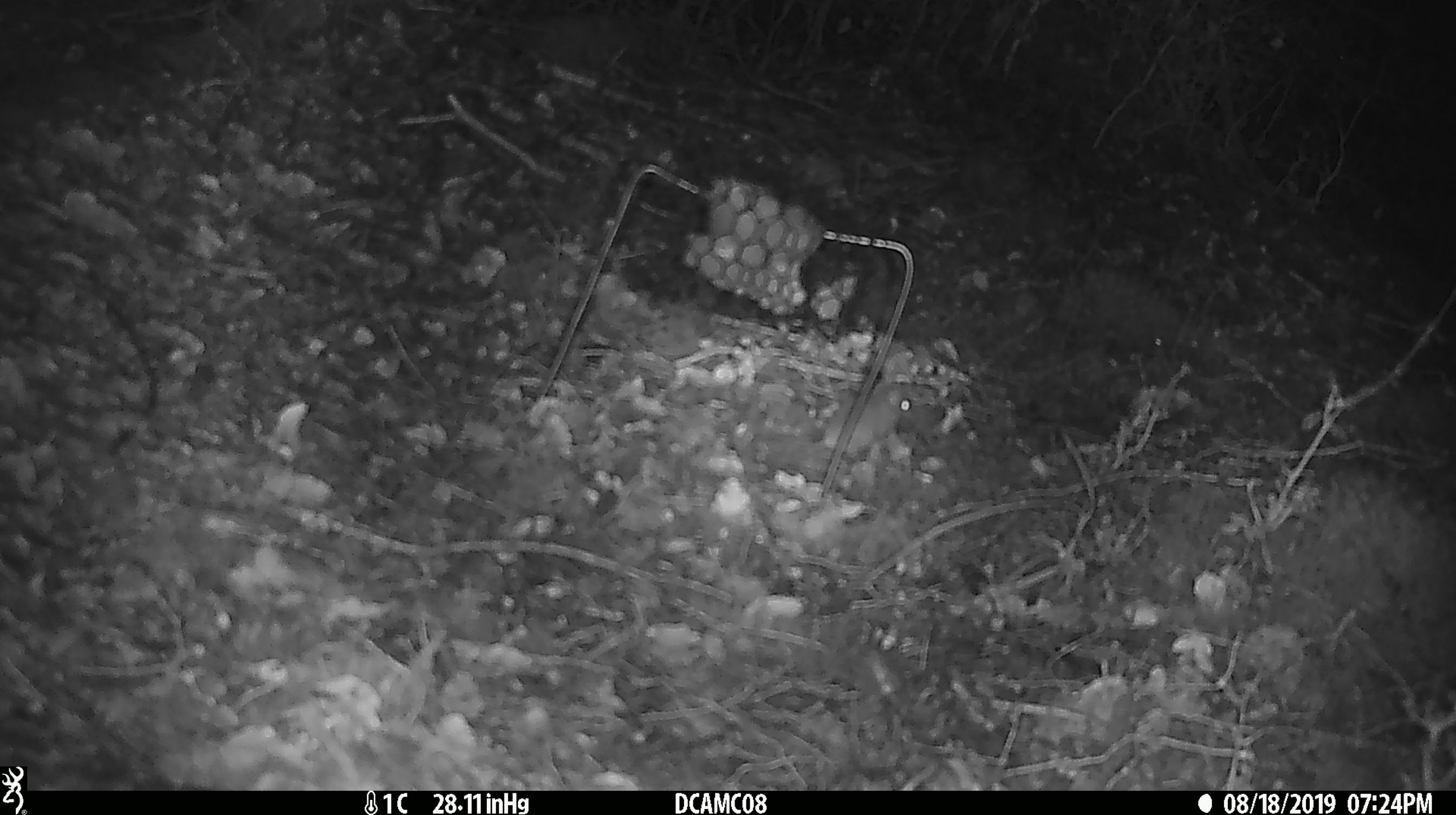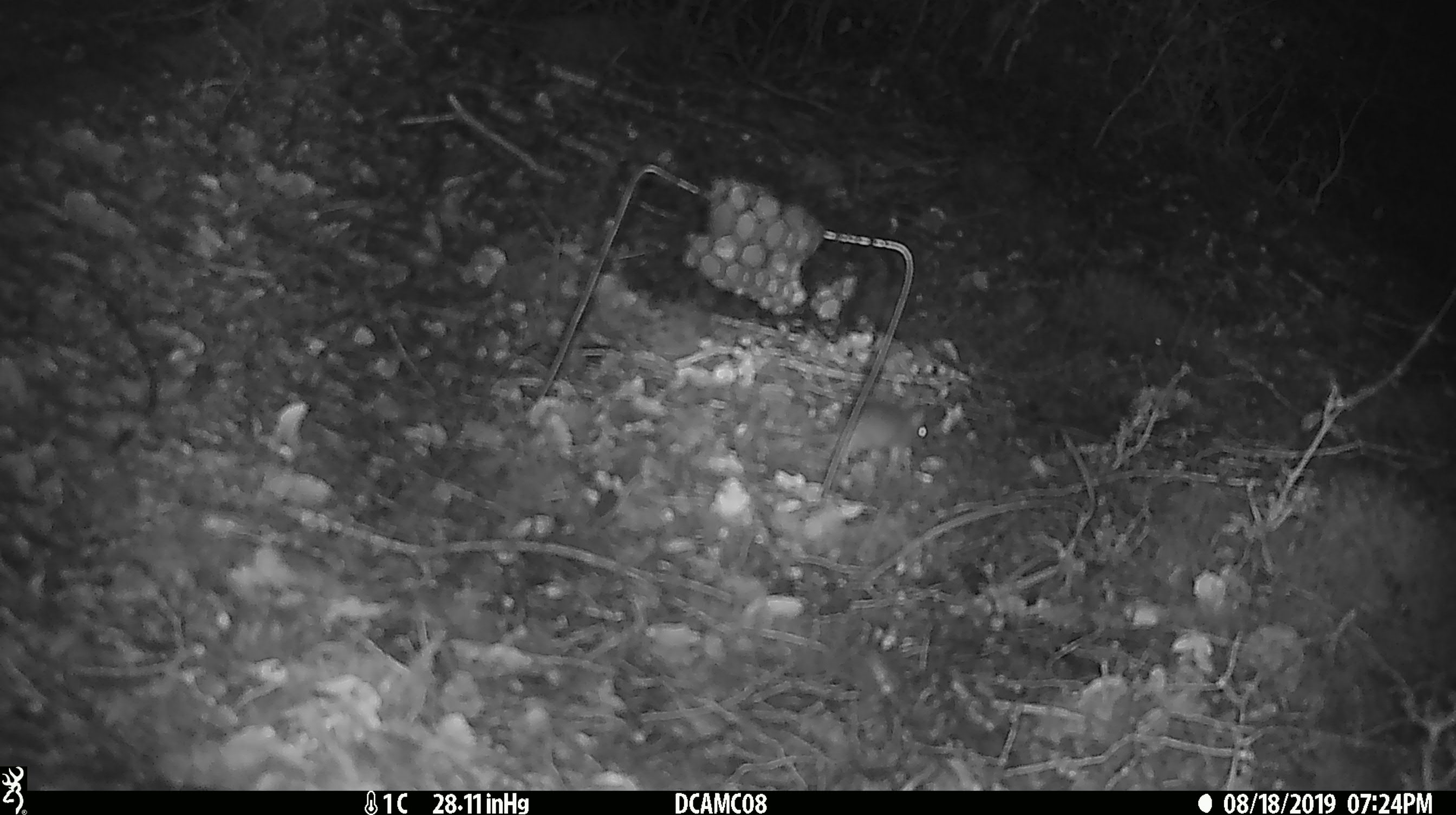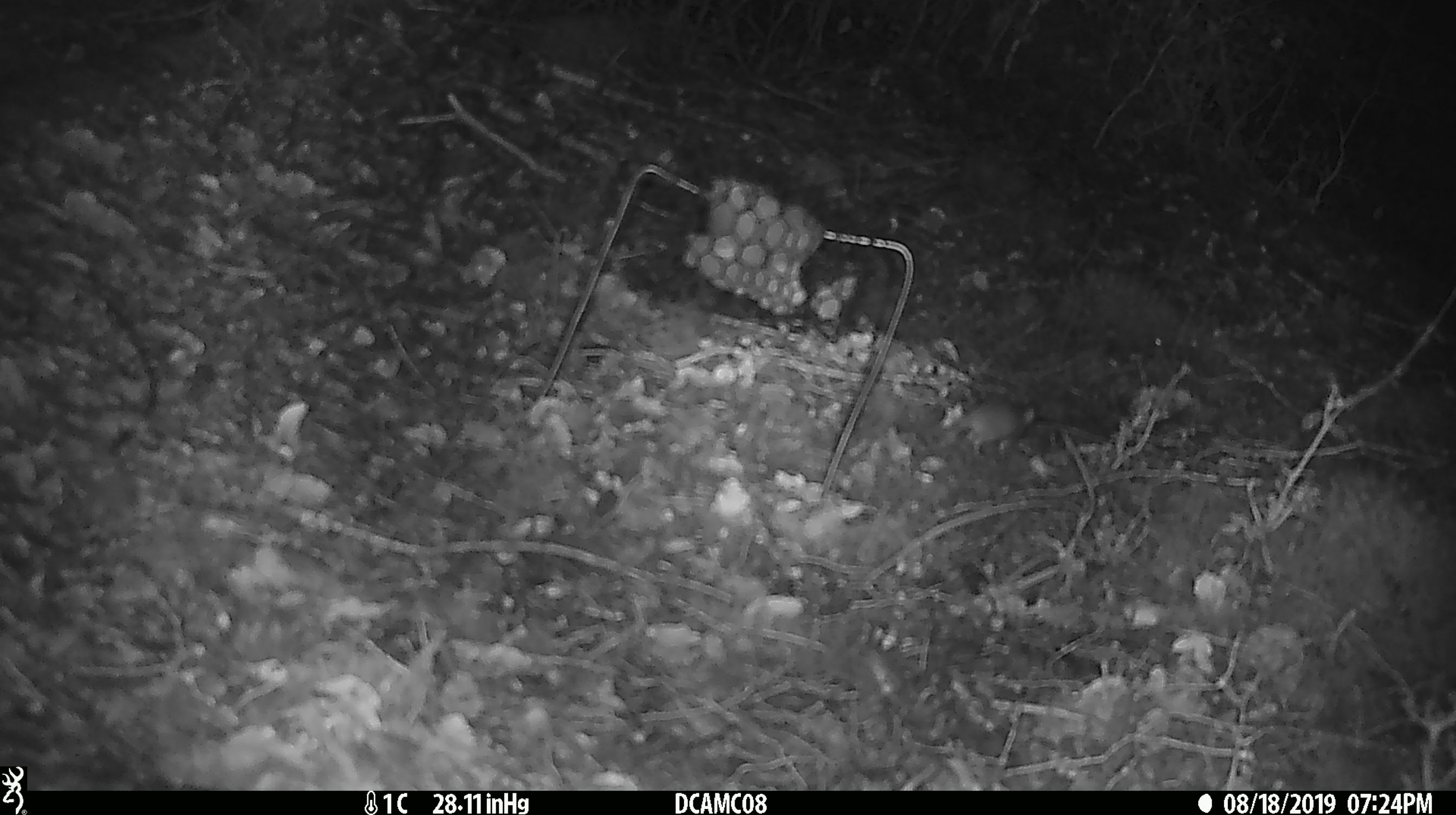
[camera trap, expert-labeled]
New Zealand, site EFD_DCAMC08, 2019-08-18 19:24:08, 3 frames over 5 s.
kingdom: Animalia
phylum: Chordata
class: Mammalia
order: Rodentia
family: Muridae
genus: Mus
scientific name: Mus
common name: mouse